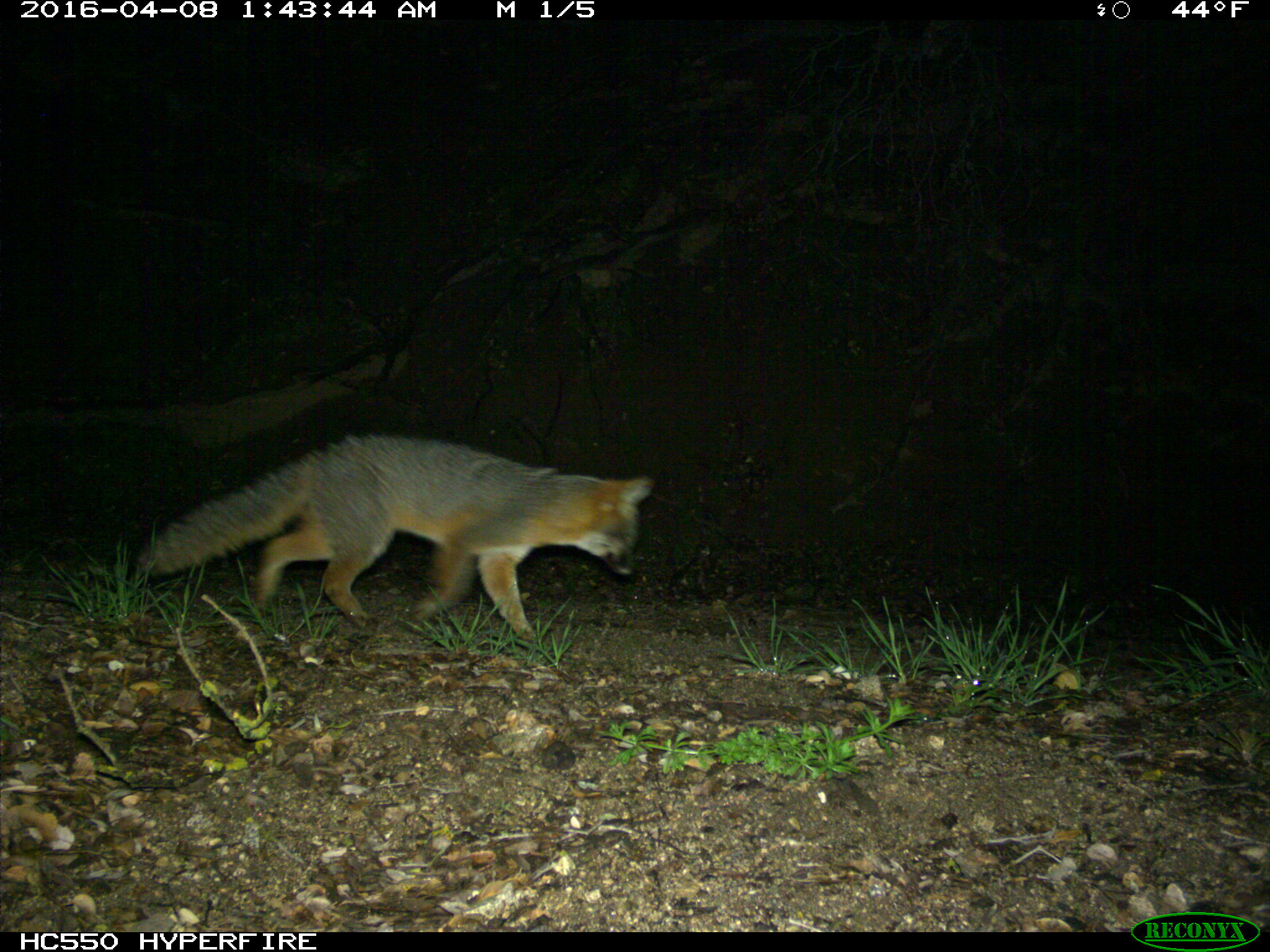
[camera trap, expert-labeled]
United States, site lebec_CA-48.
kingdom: Animalia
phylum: Chordata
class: Mammalia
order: Carnivora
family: Canidae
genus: Urocyon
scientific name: Urocyon cinereoargenteus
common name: gray fox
Urocyon cinereoargenteus (gray fox).